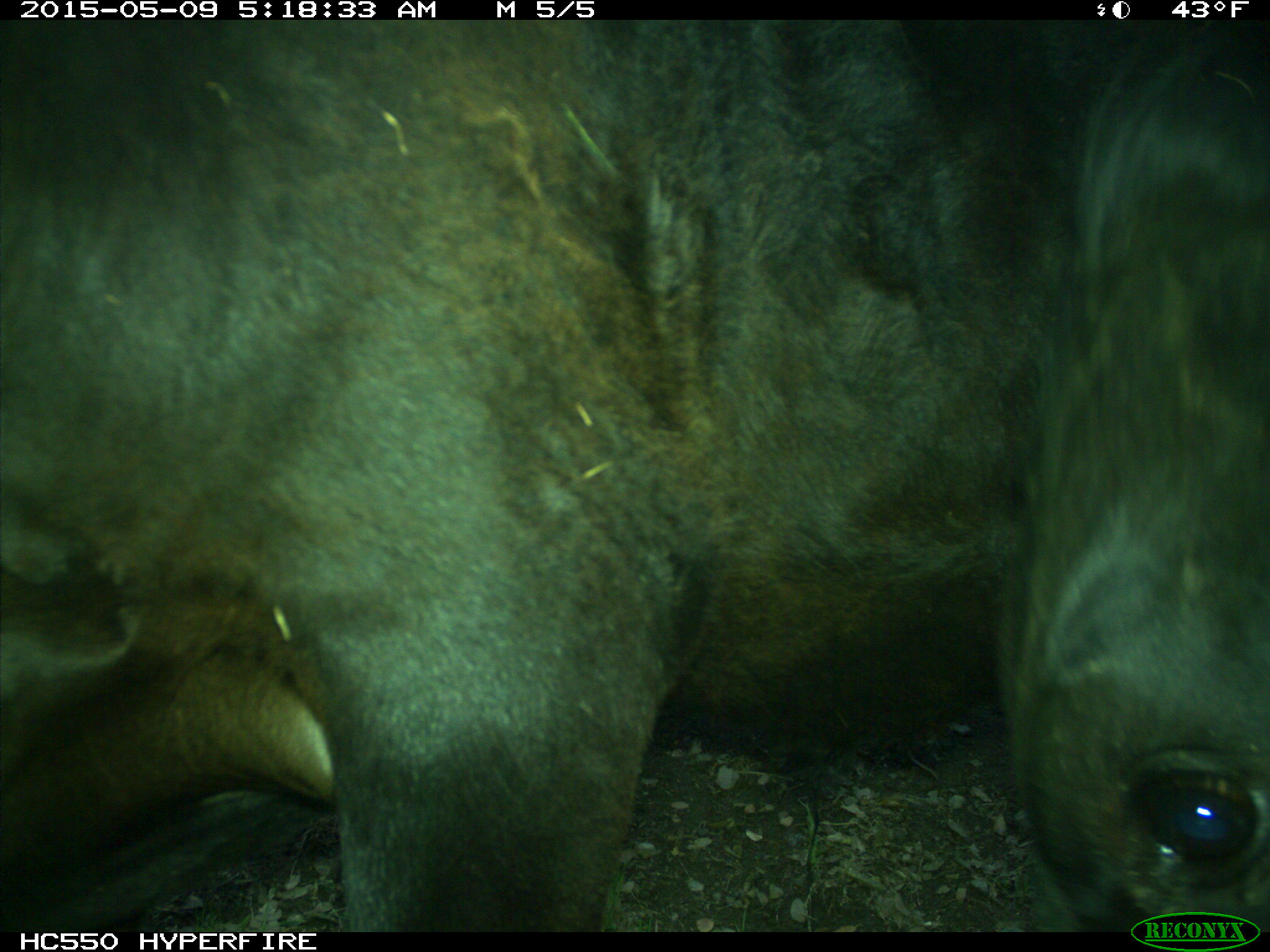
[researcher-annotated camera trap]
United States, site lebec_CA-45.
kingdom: Animalia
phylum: Chordata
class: Mammalia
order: Artiodactyla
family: Bovidae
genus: Bos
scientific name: Bos taurus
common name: domestic cow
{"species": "Bos taurus (domestic cow)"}